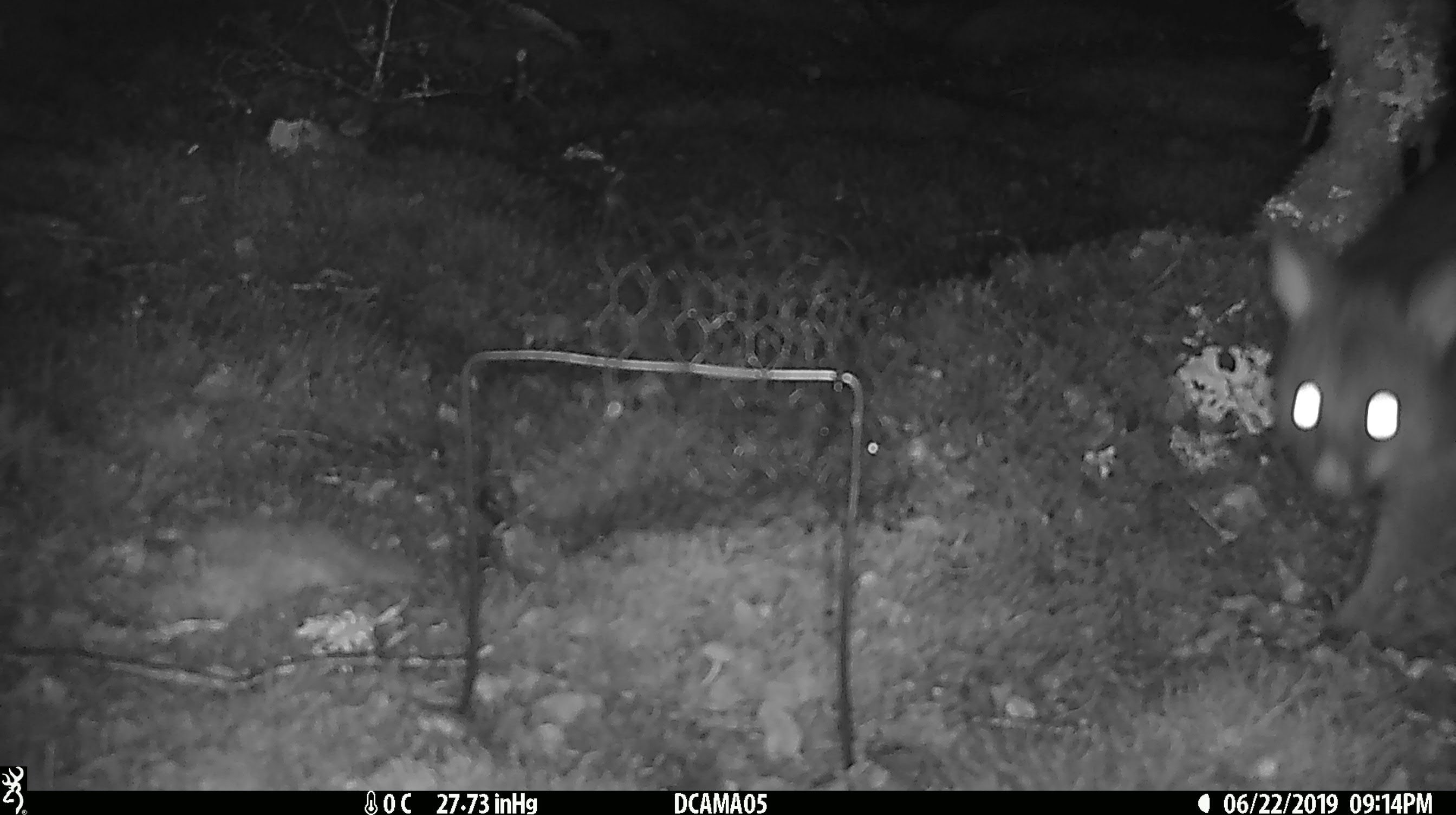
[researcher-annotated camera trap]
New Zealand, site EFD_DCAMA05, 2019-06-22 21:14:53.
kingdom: Animalia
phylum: Chordata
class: Mammalia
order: Diprotodontia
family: Phalangeridae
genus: Trichosurus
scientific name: Trichosurus vulpecula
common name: common brushtail possum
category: possum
Possum (common brushtail possum) (Trichosurus vulpecula).